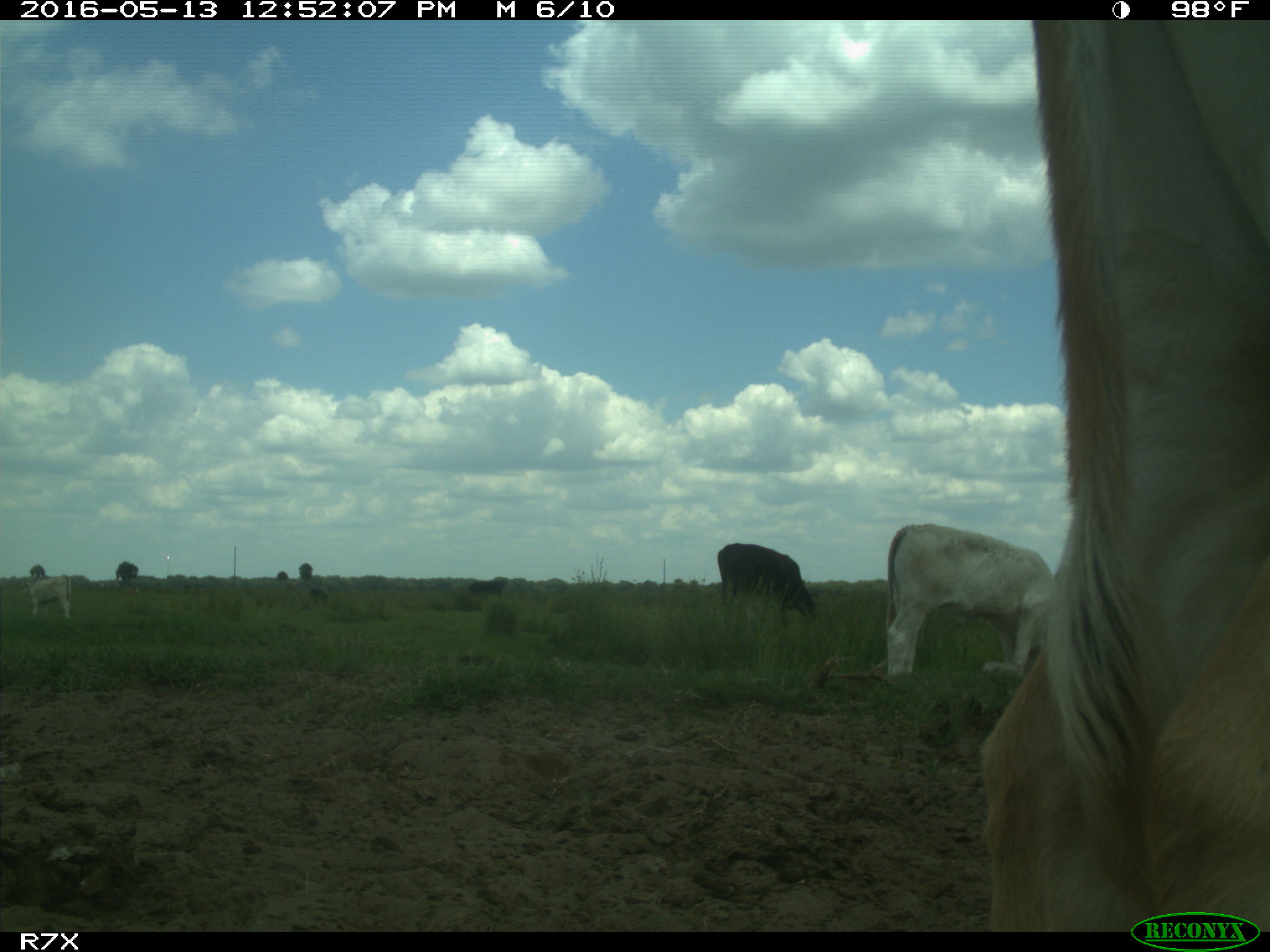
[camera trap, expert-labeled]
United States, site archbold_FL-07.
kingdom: Animalia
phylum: Chordata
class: Mammalia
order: Artiodactyla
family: Bovidae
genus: Bos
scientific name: Bos taurus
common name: domestic cow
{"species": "Bos taurus (domestic cow)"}